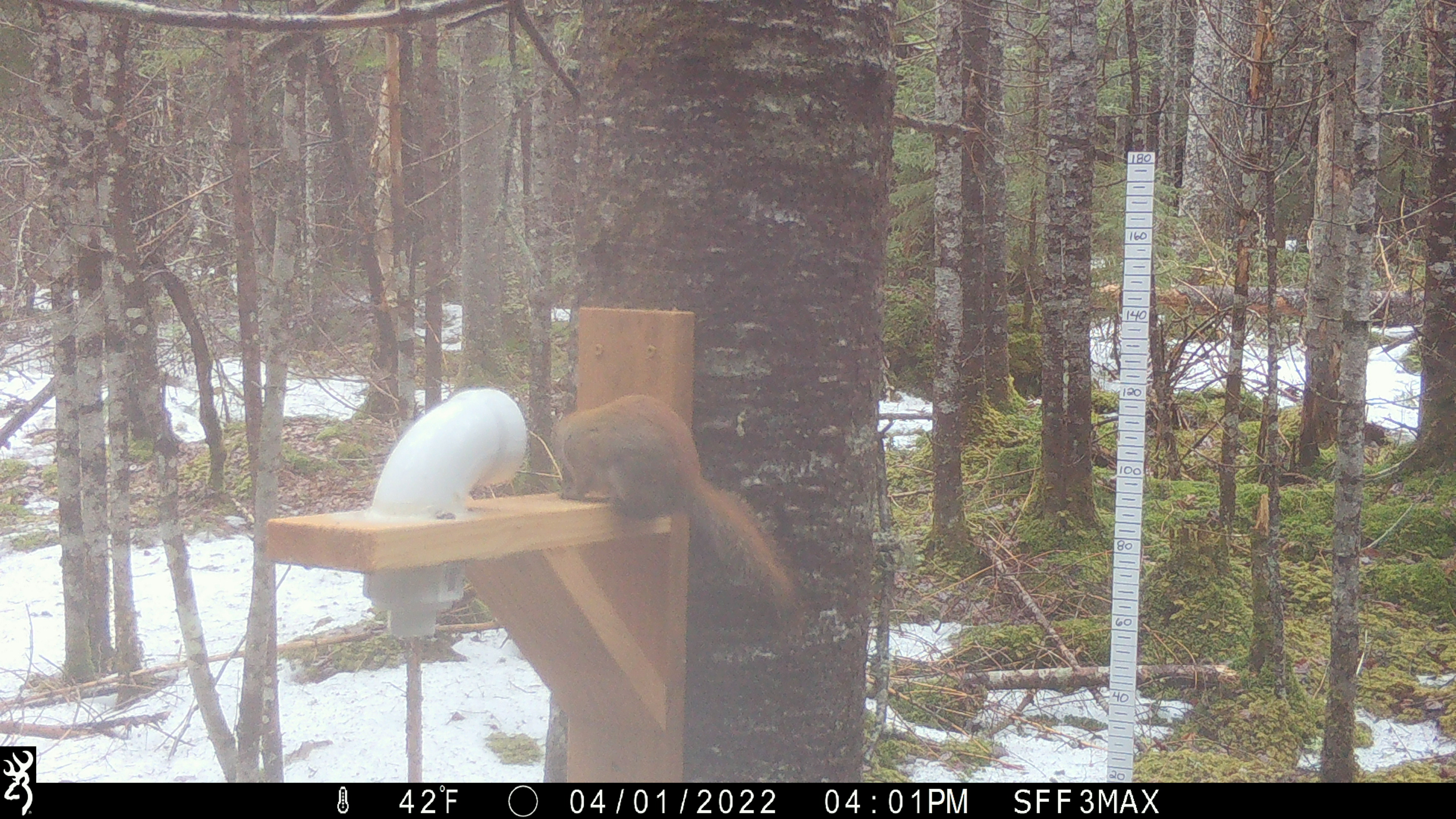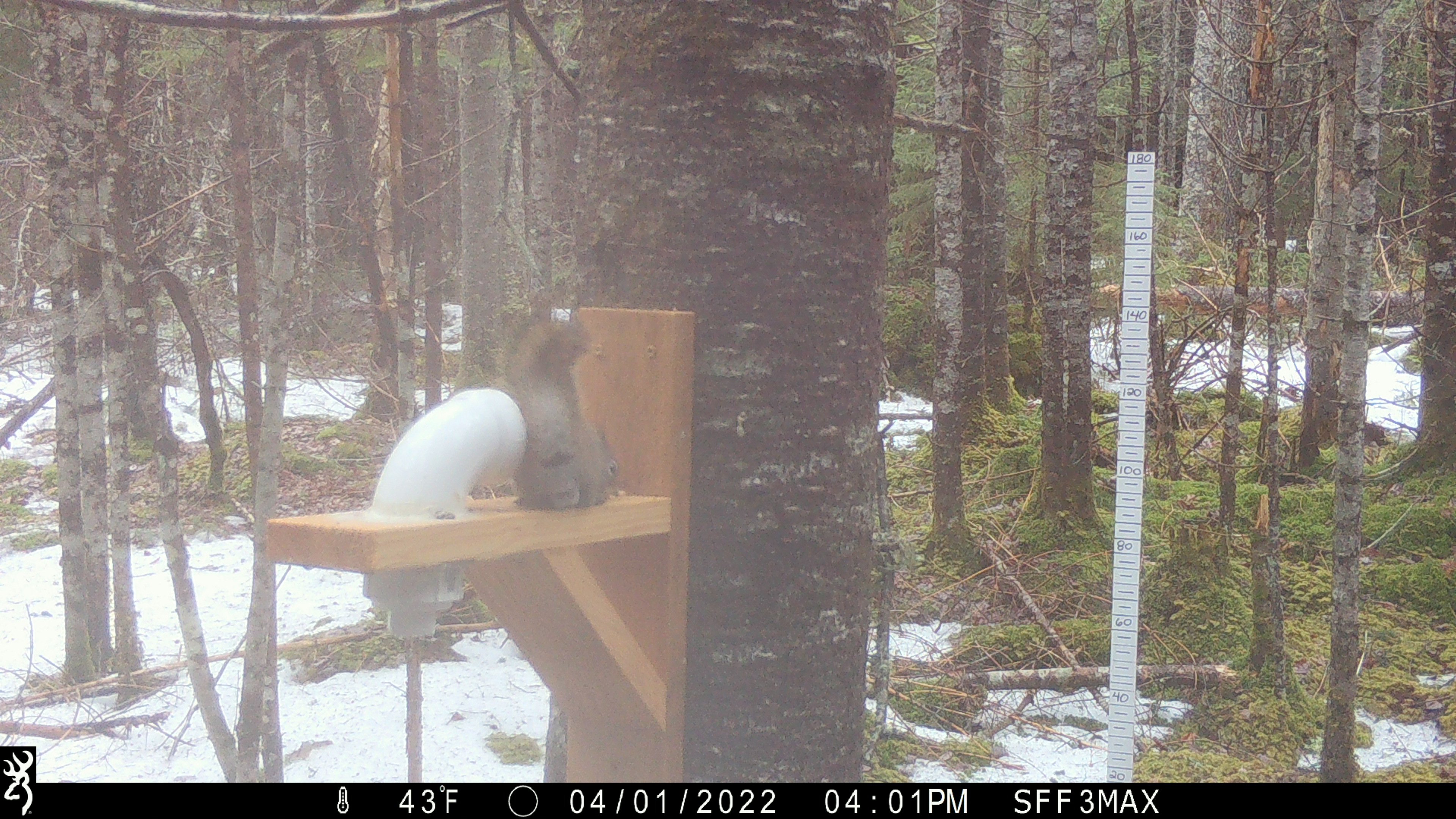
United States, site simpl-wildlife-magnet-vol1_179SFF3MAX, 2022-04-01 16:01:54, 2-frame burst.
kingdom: Animalia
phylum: Chordata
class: Mammalia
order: Rodentia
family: Sciuridae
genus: Tamiasciurus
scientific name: Tamiasciurus hudsonicus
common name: red squirrel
Red squirrel (Tamiasciurus hudsonicus).